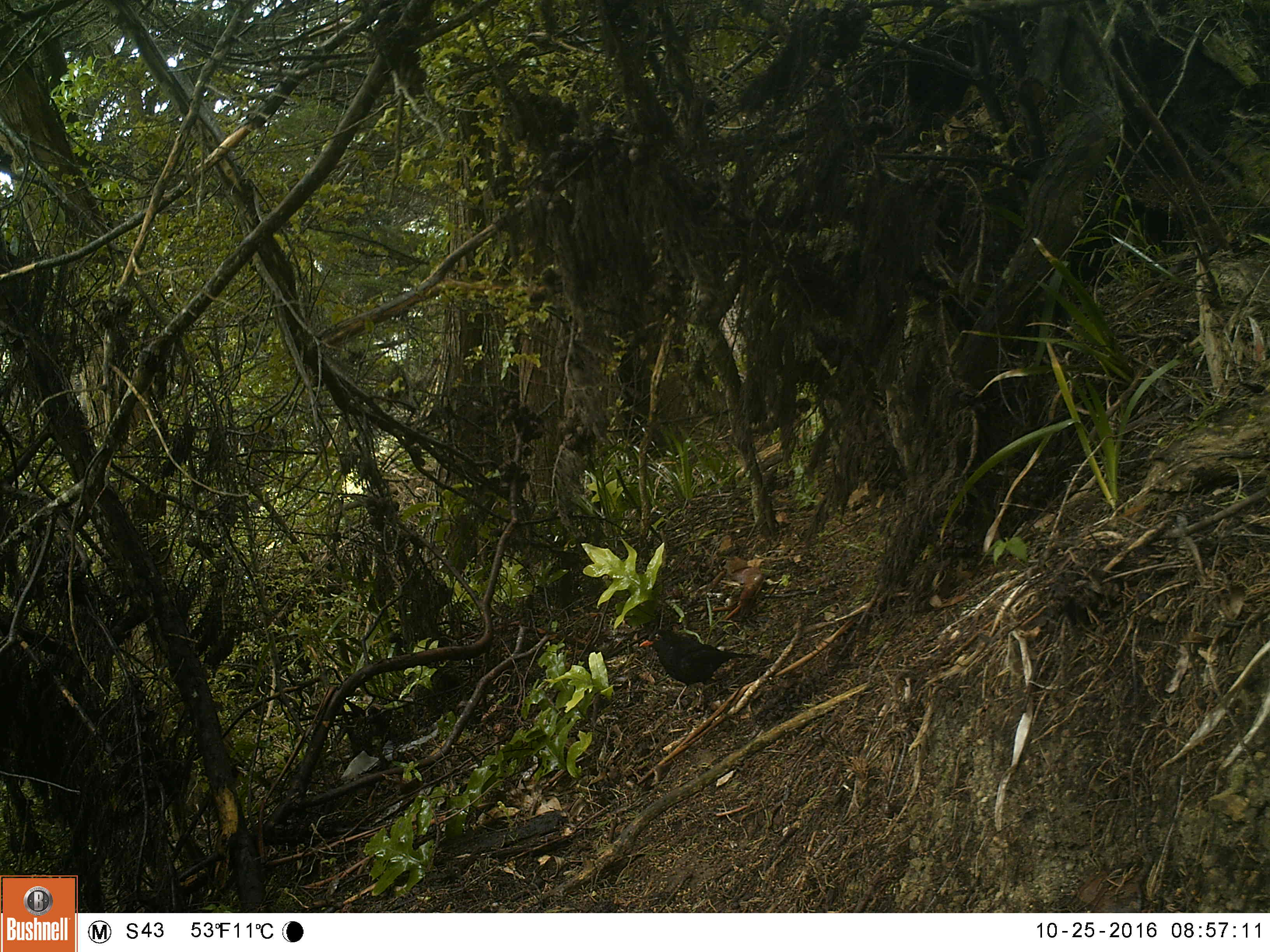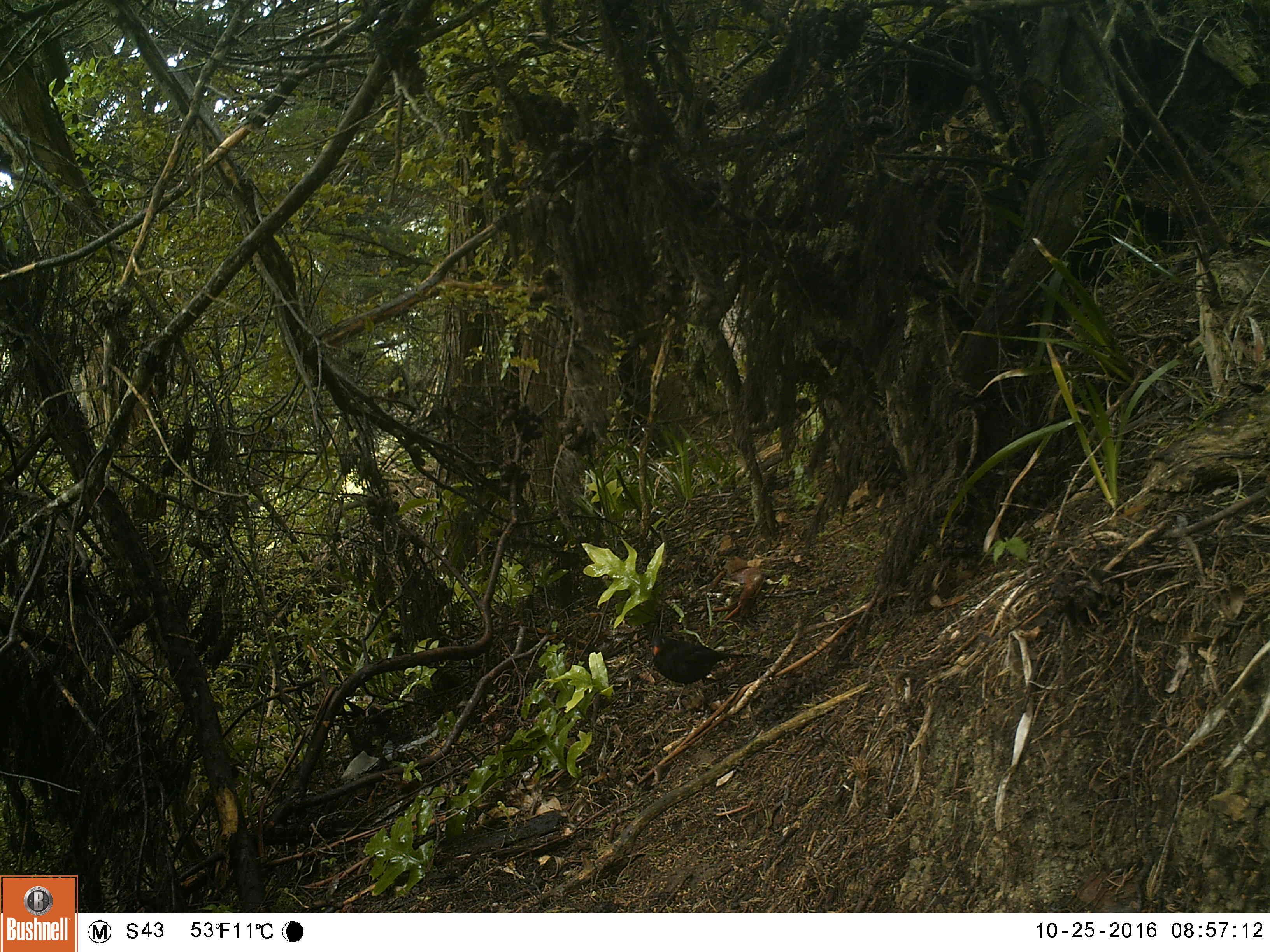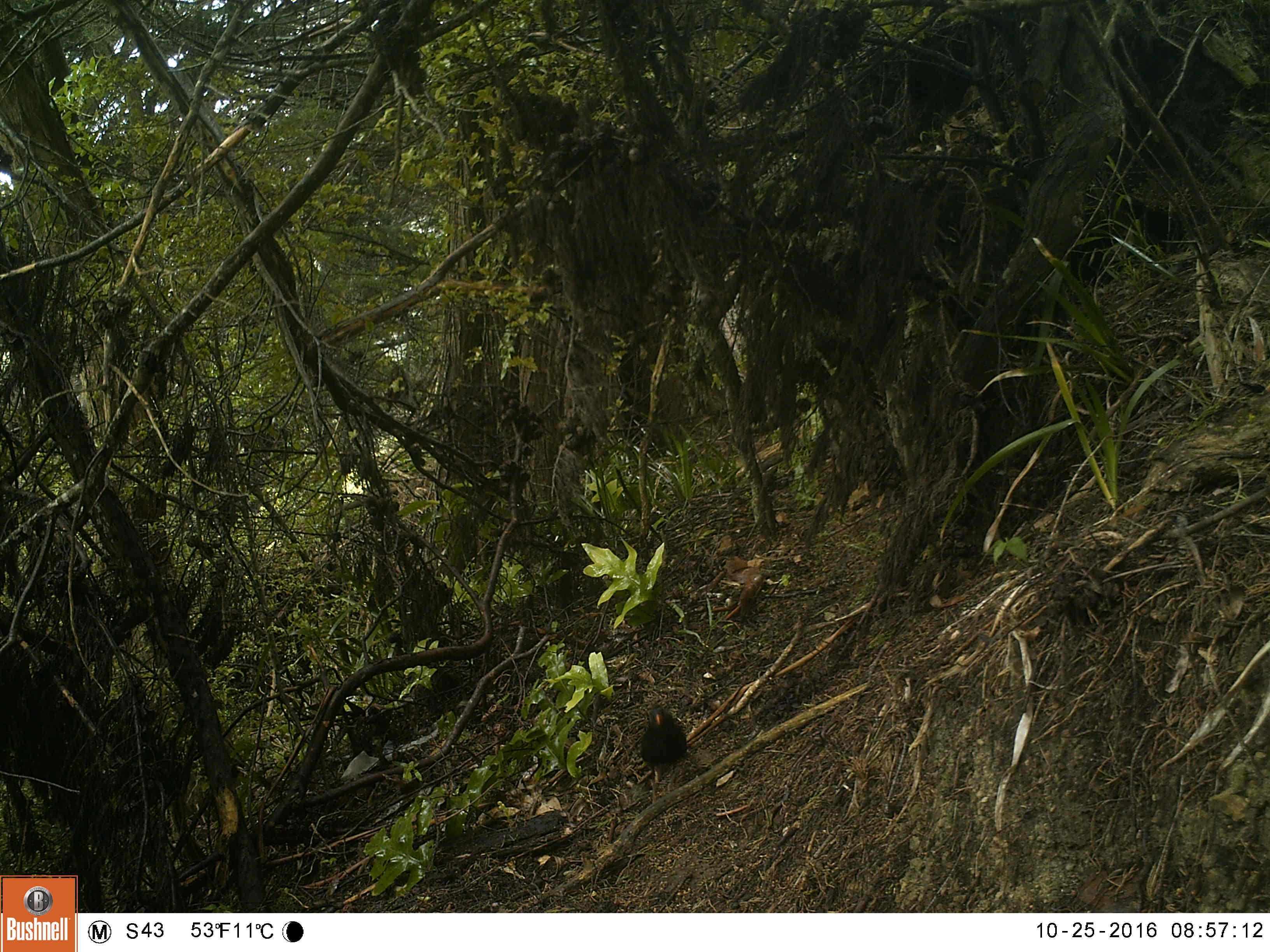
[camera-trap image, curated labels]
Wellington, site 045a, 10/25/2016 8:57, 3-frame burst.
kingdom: Animalia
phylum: Chordata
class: Aves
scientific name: Aves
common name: bird